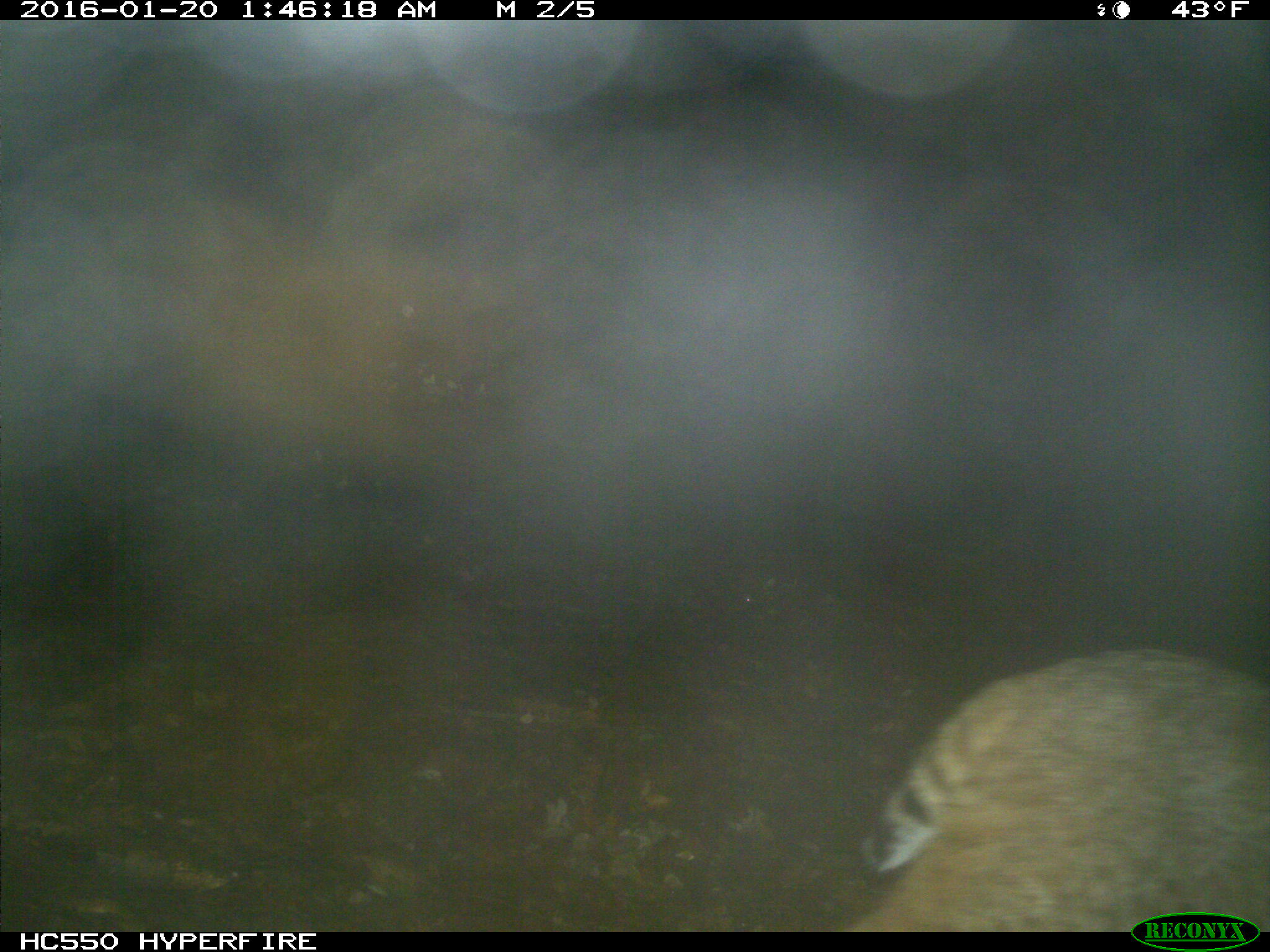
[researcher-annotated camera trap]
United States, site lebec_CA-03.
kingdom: Animalia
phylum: Chordata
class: Mammalia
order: Carnivora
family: Felidae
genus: Lynx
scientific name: Lynx rufus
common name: bobcat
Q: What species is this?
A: Lynx rufus (bobcat).